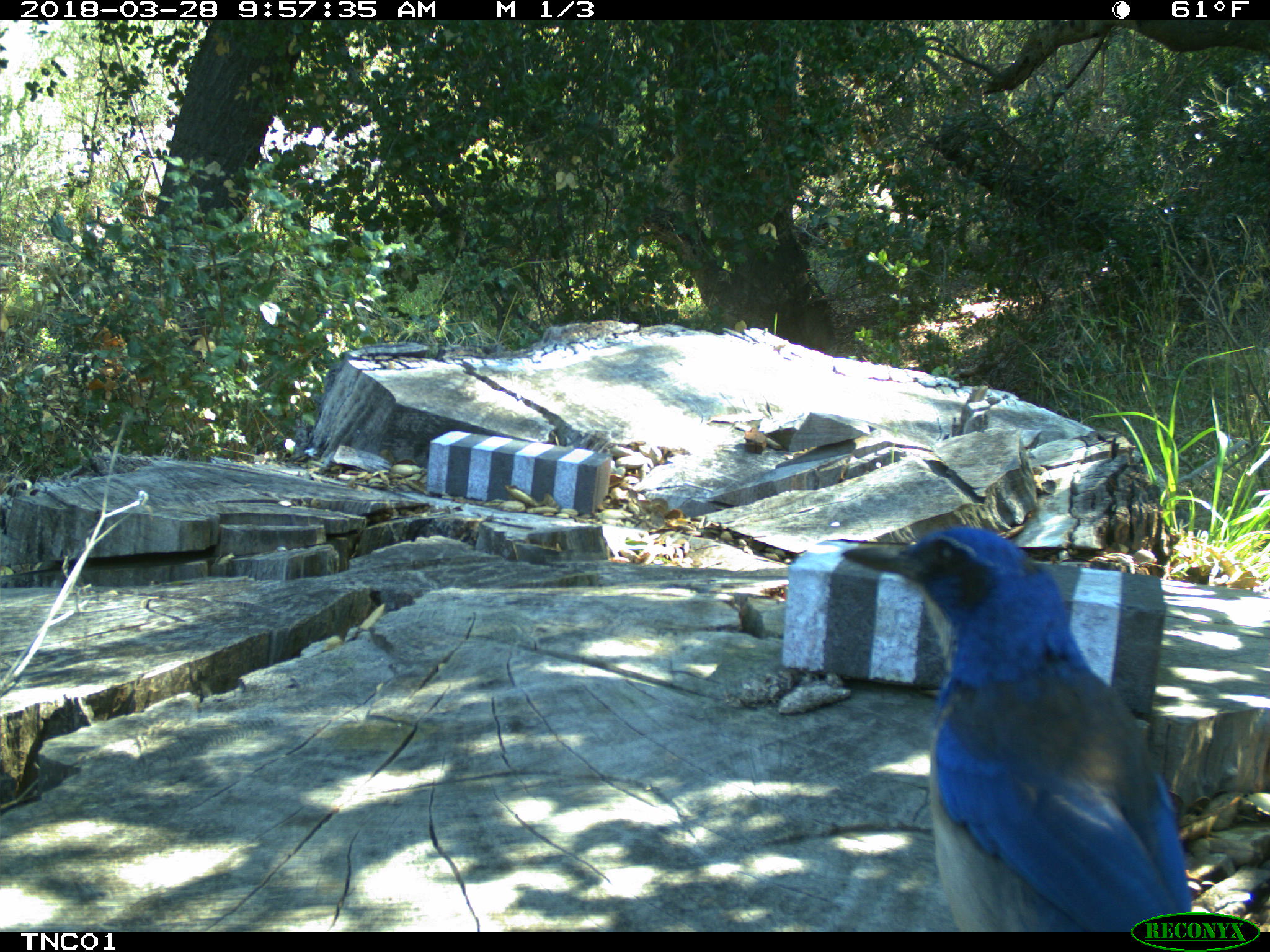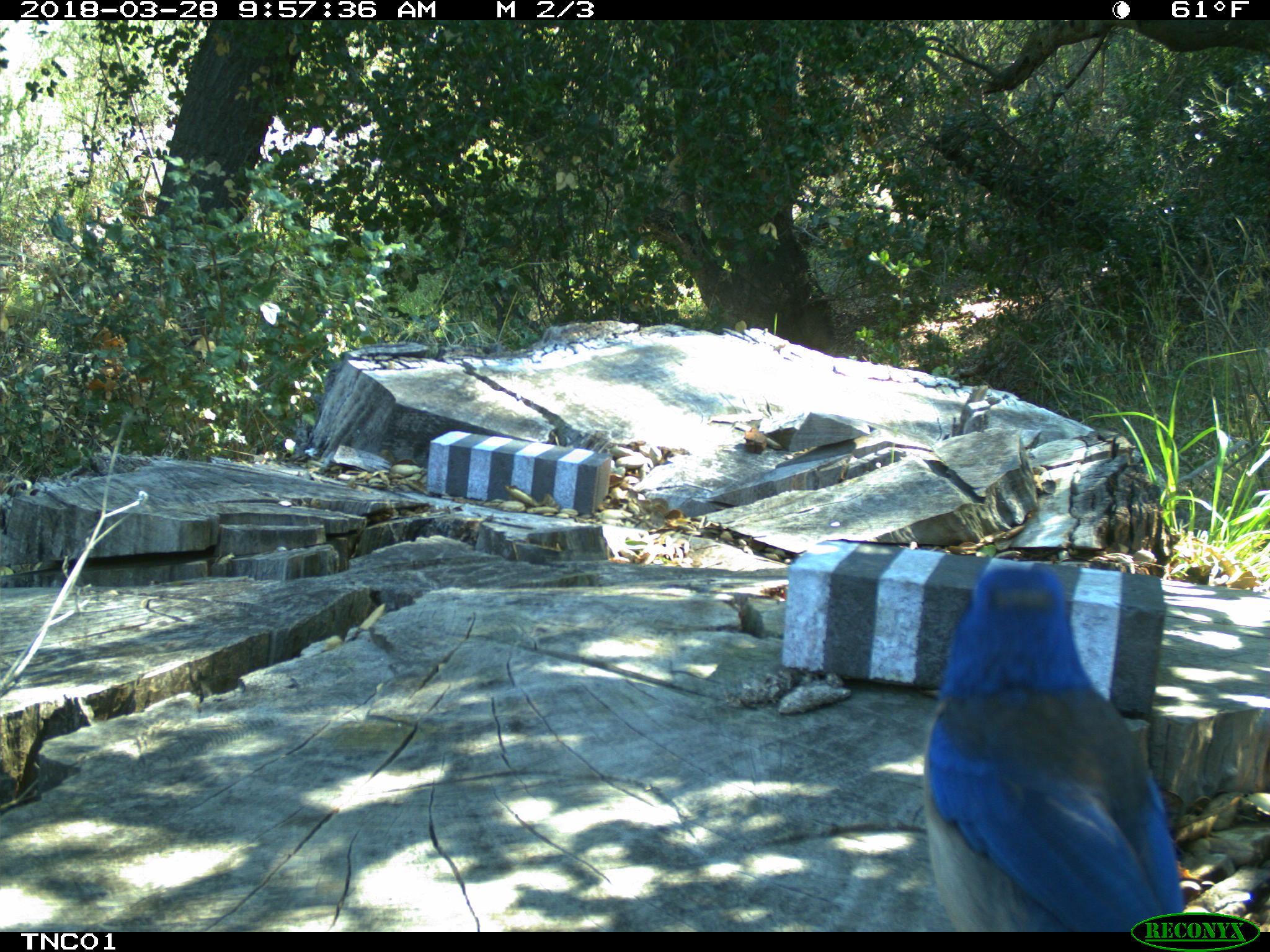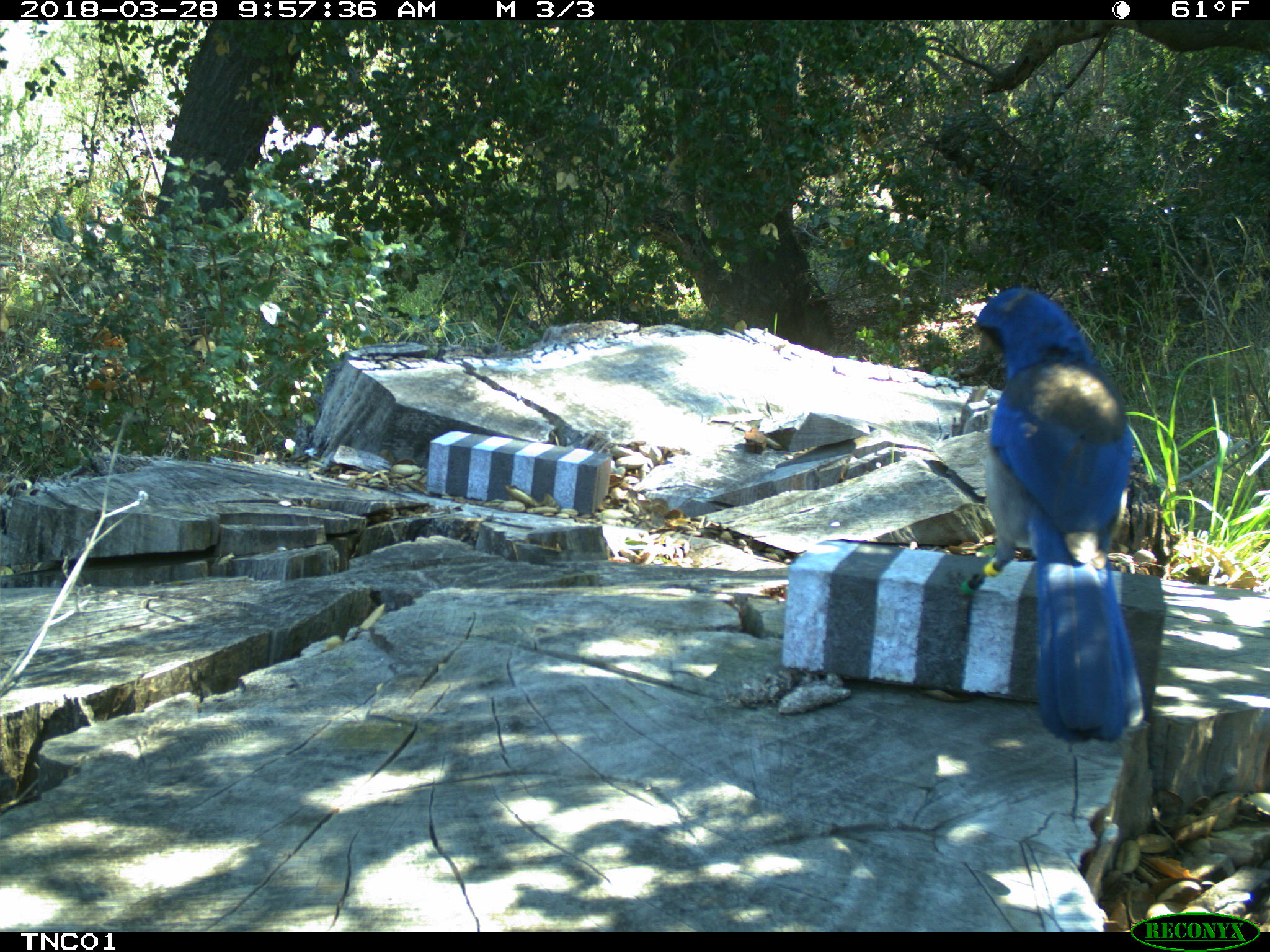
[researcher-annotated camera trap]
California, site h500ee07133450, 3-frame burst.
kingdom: Animalia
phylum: Chordata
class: Aves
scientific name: Aves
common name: bird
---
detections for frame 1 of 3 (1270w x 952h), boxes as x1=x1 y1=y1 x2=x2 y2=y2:
bird: x1=840 y1=527 x2=1196 y2=928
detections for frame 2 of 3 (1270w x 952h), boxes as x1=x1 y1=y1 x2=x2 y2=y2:
bird: x1=925 y1=556 x2=1184 y2=932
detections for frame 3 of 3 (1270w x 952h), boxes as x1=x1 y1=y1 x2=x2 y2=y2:
bird: x1=974 y1=283 x2=1146 y2=741